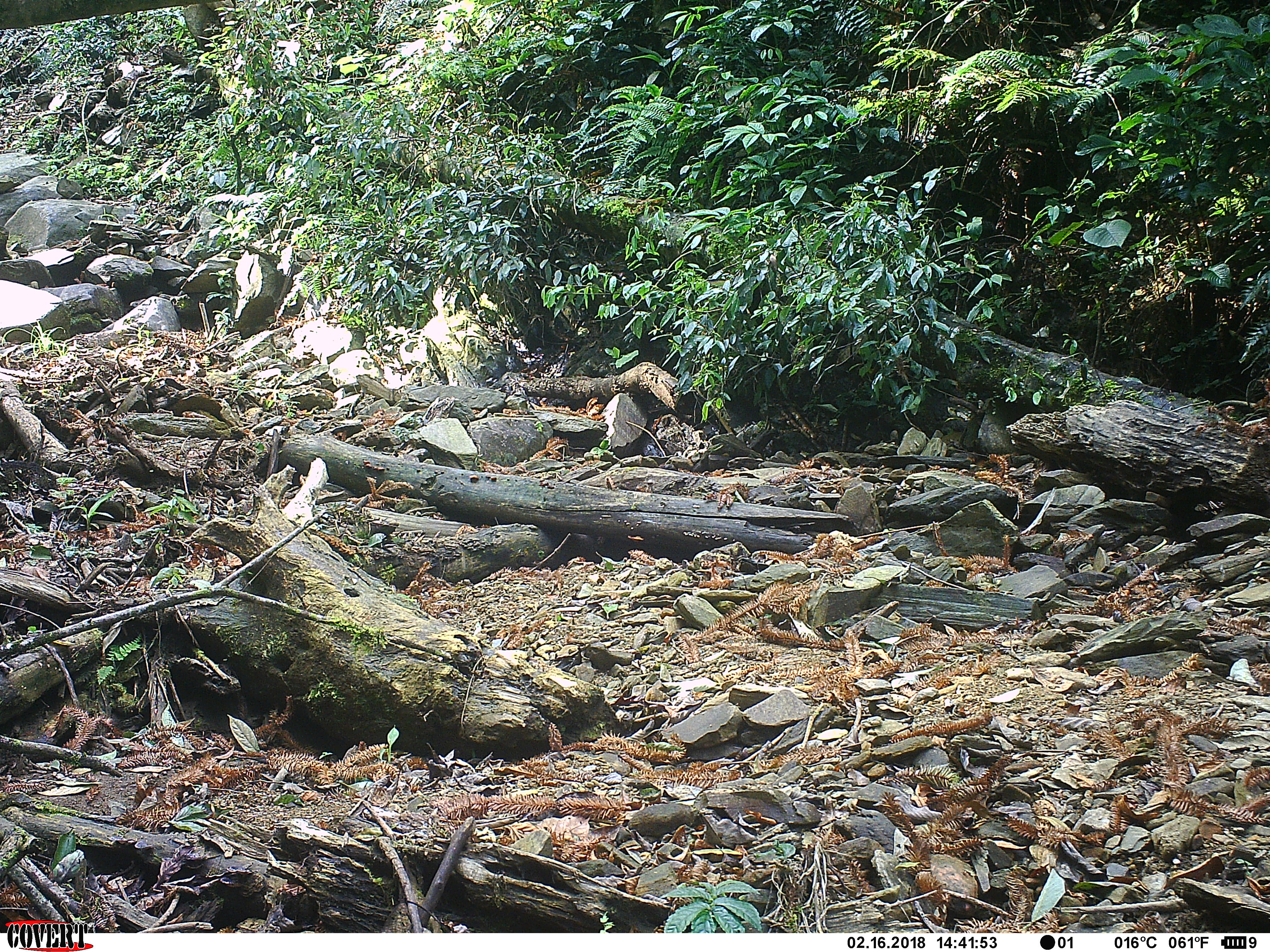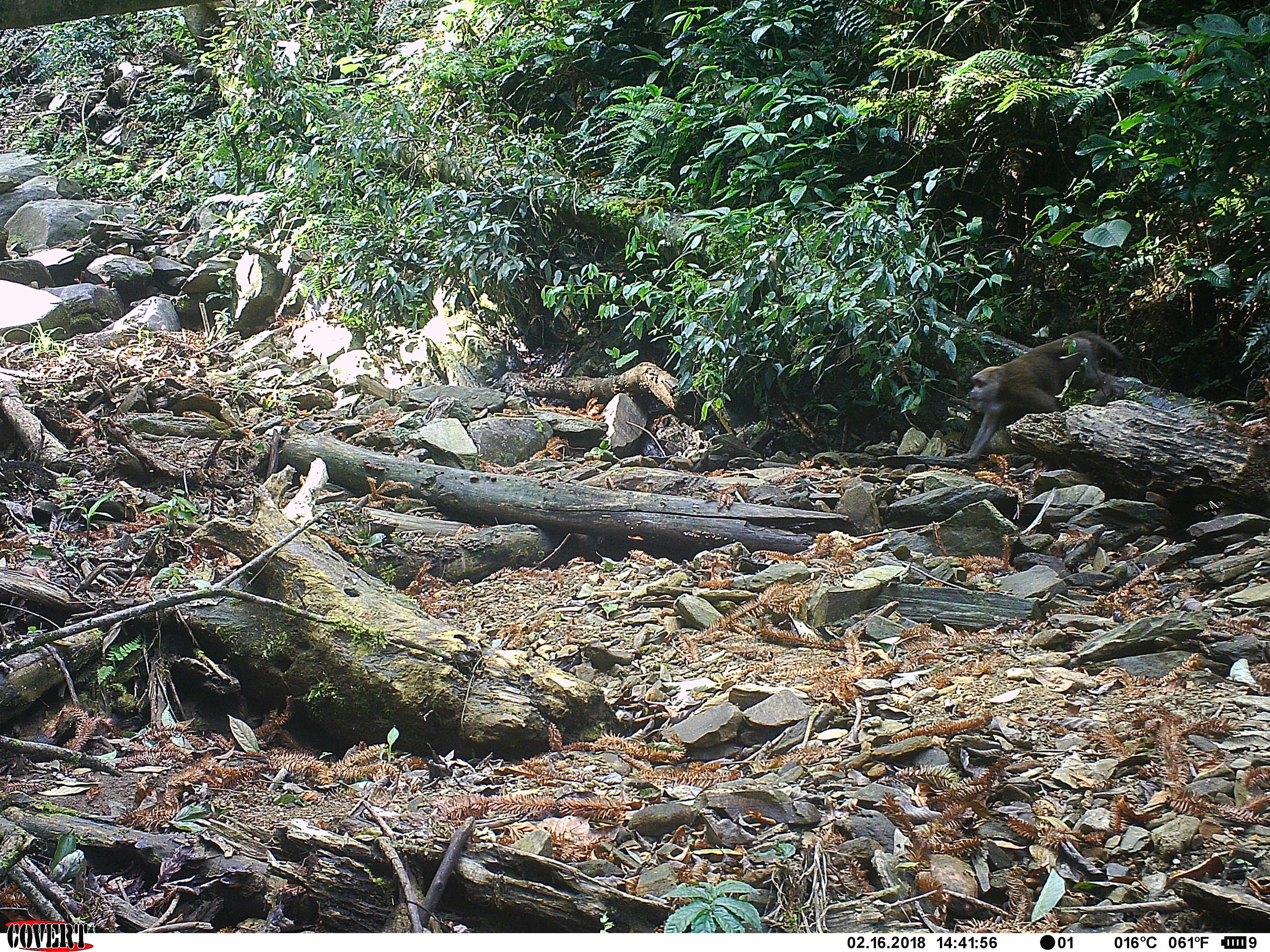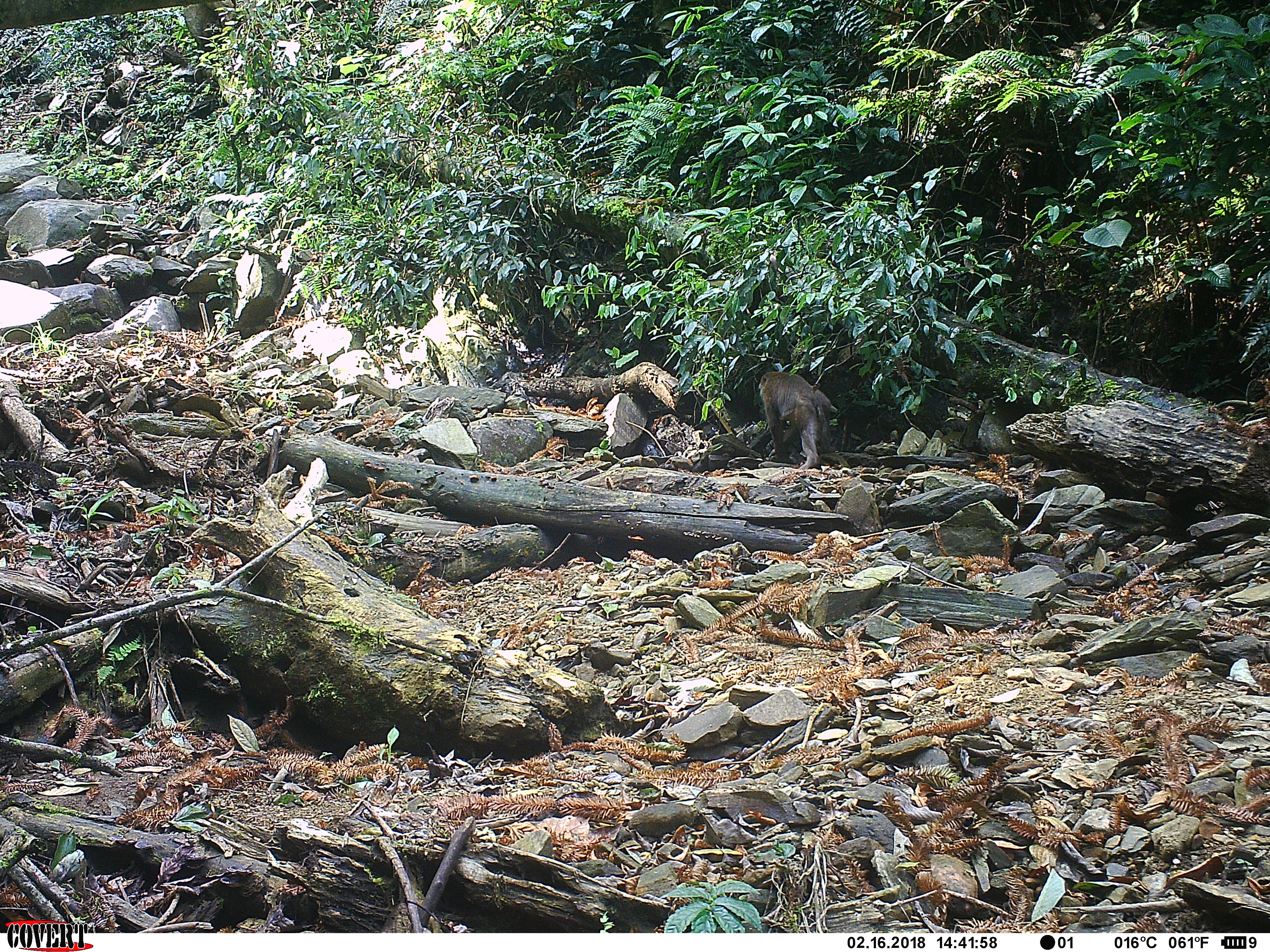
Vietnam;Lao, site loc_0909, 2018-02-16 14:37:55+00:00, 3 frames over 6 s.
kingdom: Animalia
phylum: Chordata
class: Mammalia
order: Primates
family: Cercopithecidae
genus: Macaca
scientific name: Macaca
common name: macaque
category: macaque not stump tailed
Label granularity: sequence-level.